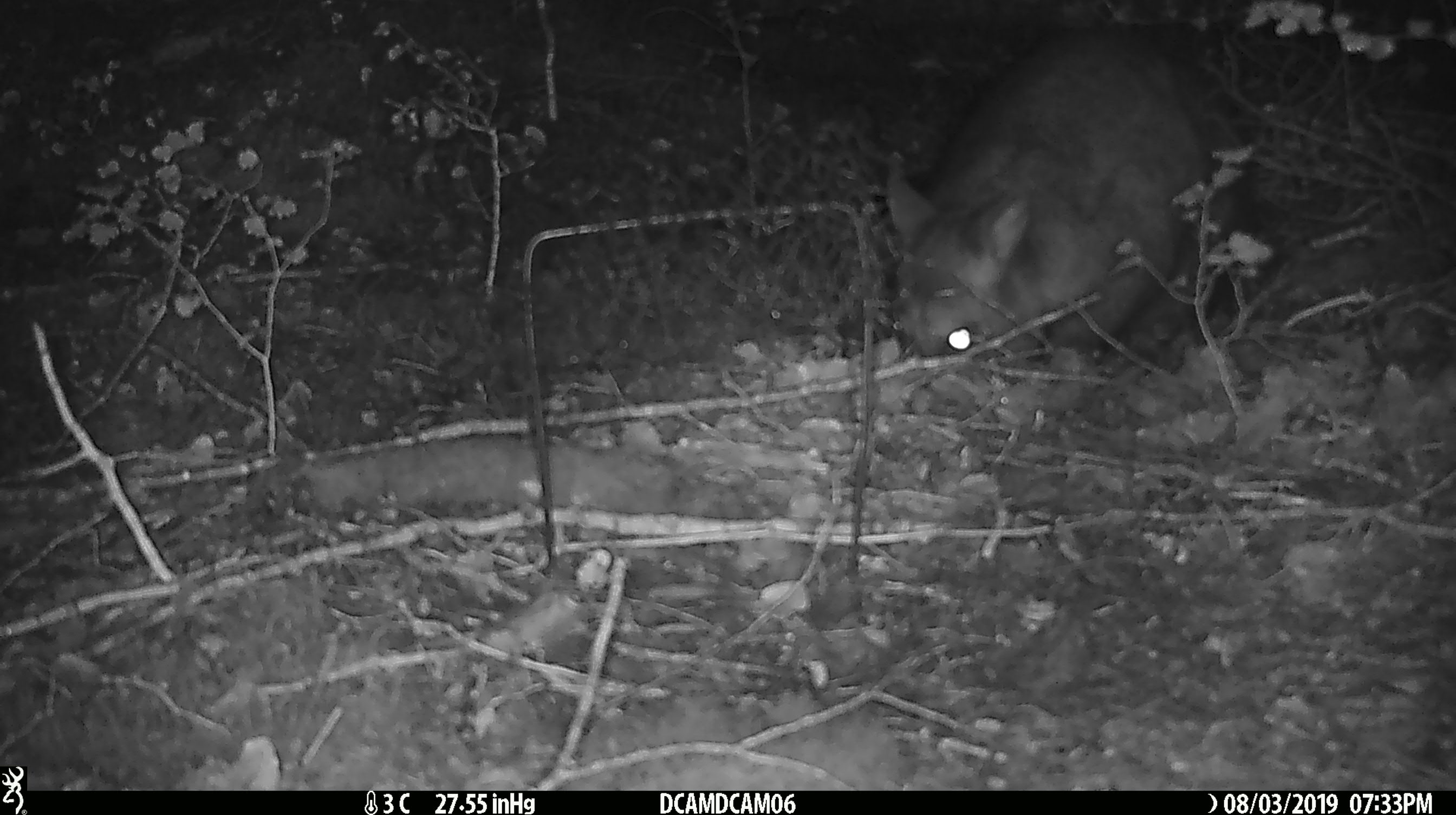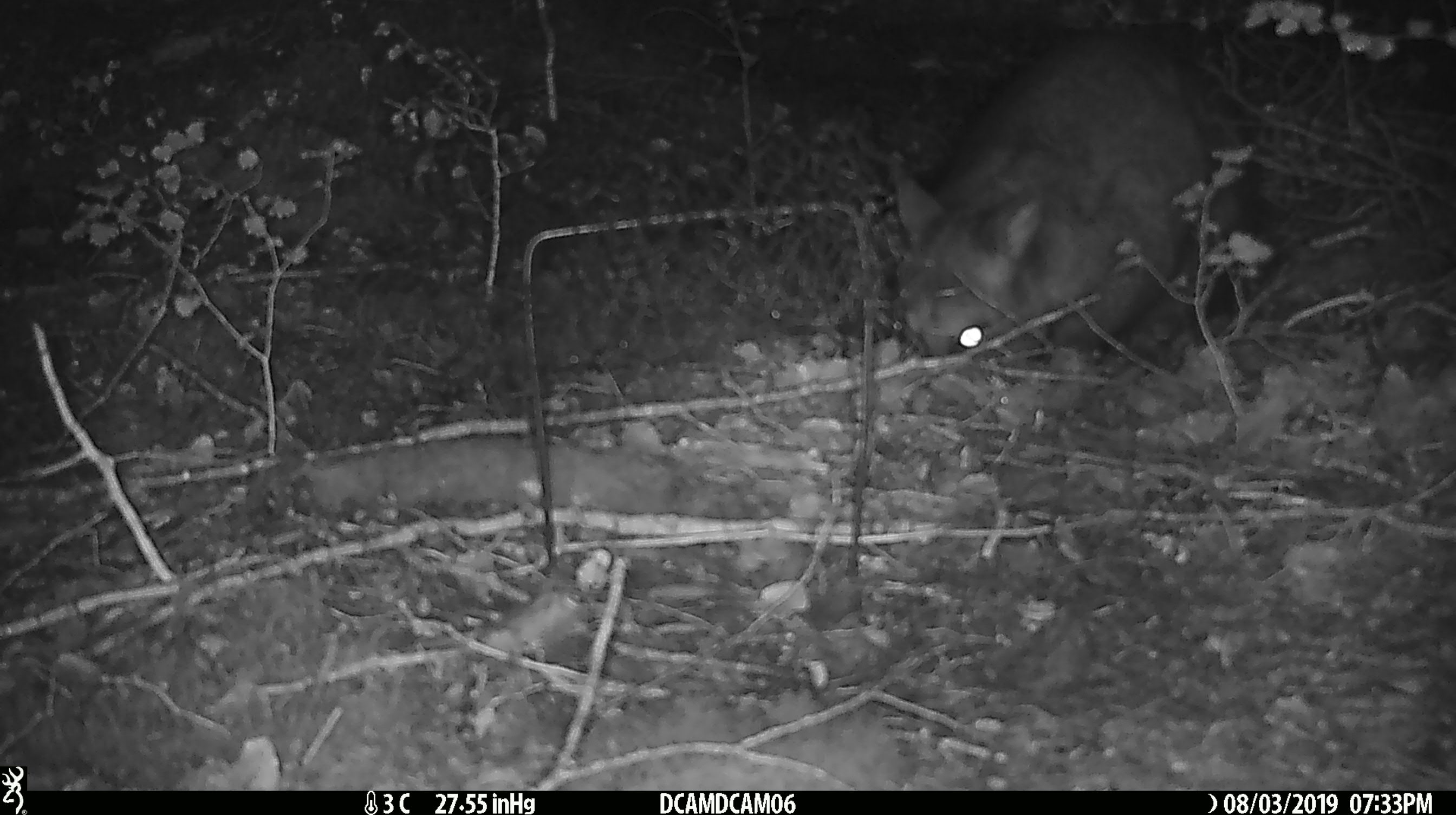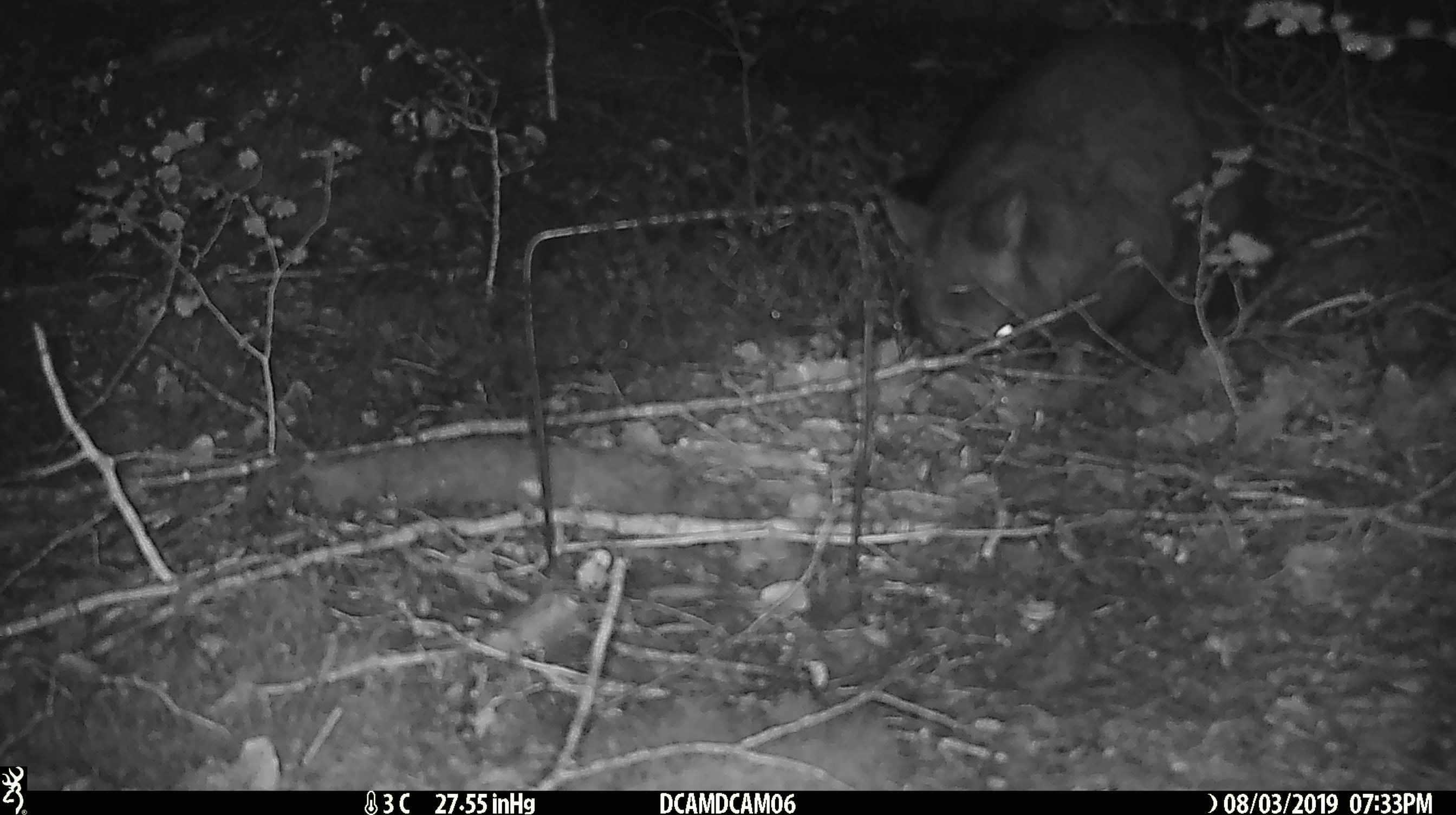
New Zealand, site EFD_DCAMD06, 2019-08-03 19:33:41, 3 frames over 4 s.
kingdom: Animalia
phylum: Chordata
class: Mammalia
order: Diprotodontia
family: Phalangeridae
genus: Trichosurus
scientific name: Trichosurus vulpecula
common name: common brushtail possum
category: possum